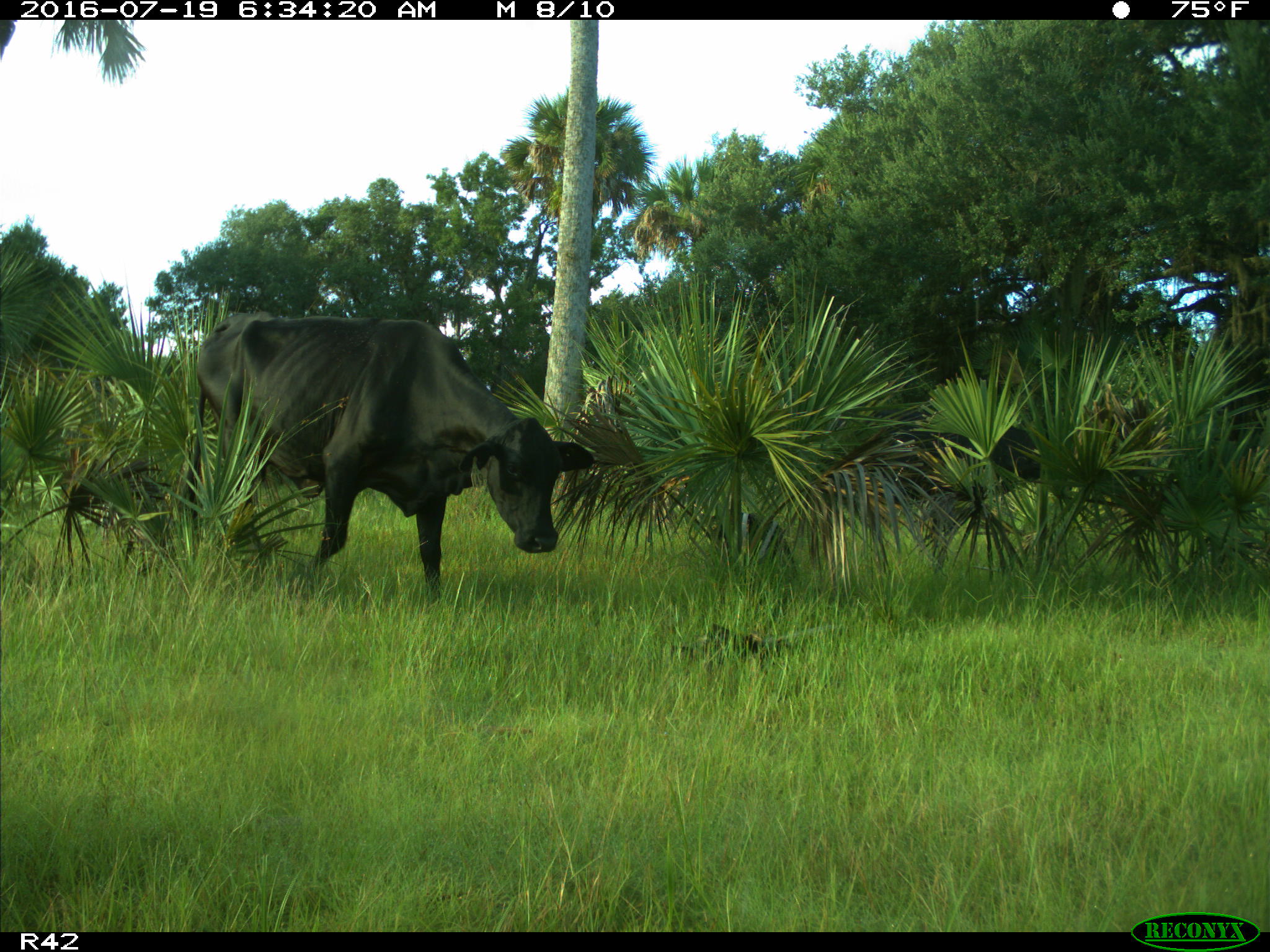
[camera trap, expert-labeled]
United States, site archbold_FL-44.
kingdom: Animalia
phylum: Chordata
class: Mammalia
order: Artiodactyla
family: Bovidae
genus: Bos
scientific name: Bos taurus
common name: domestic cow